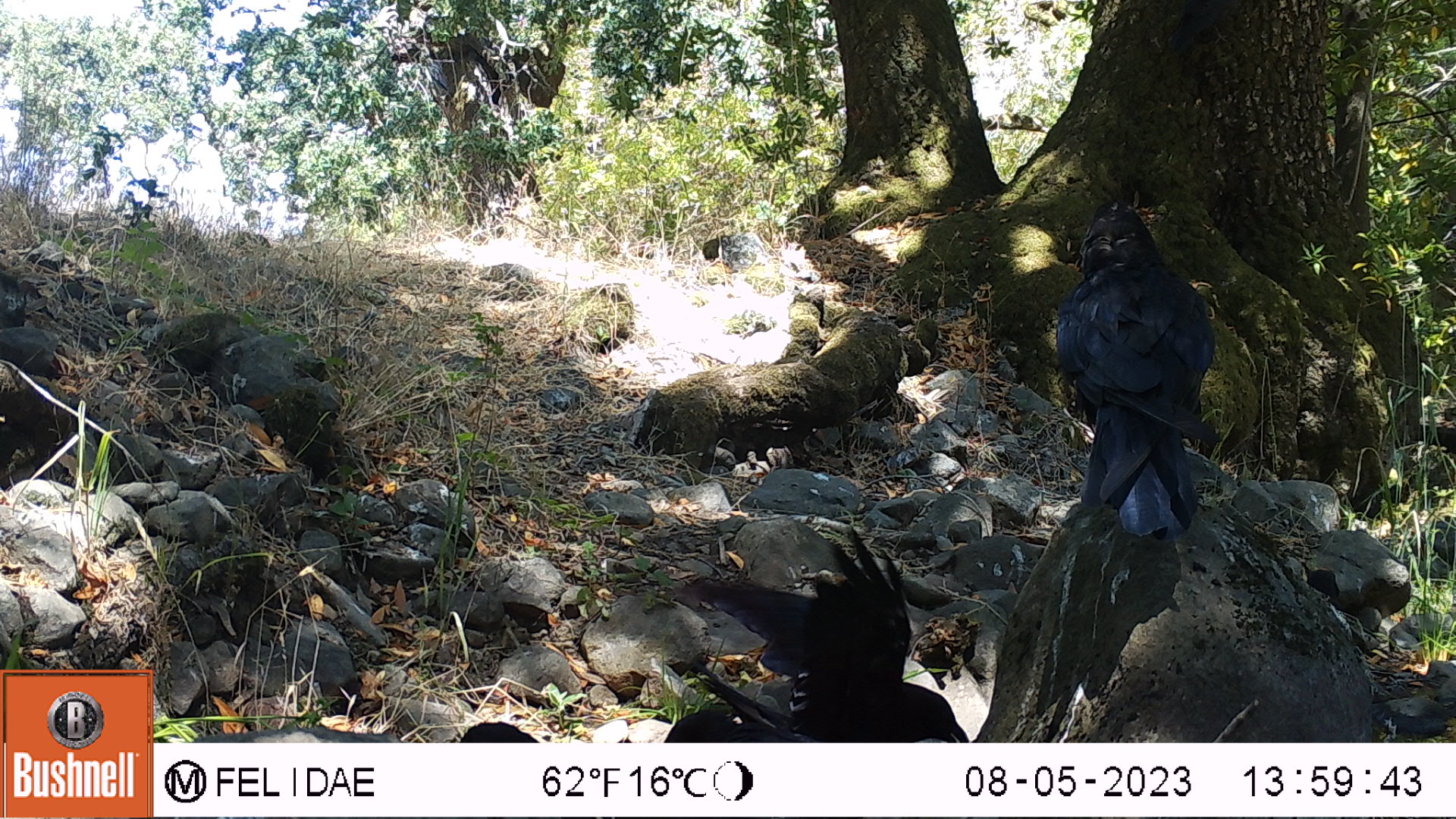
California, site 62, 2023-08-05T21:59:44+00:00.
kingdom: Animalia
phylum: Chordata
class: Aves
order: Passeriformes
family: Corvidae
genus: Corvus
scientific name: Corvus corax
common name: common raven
Common raven (Corvus corax).